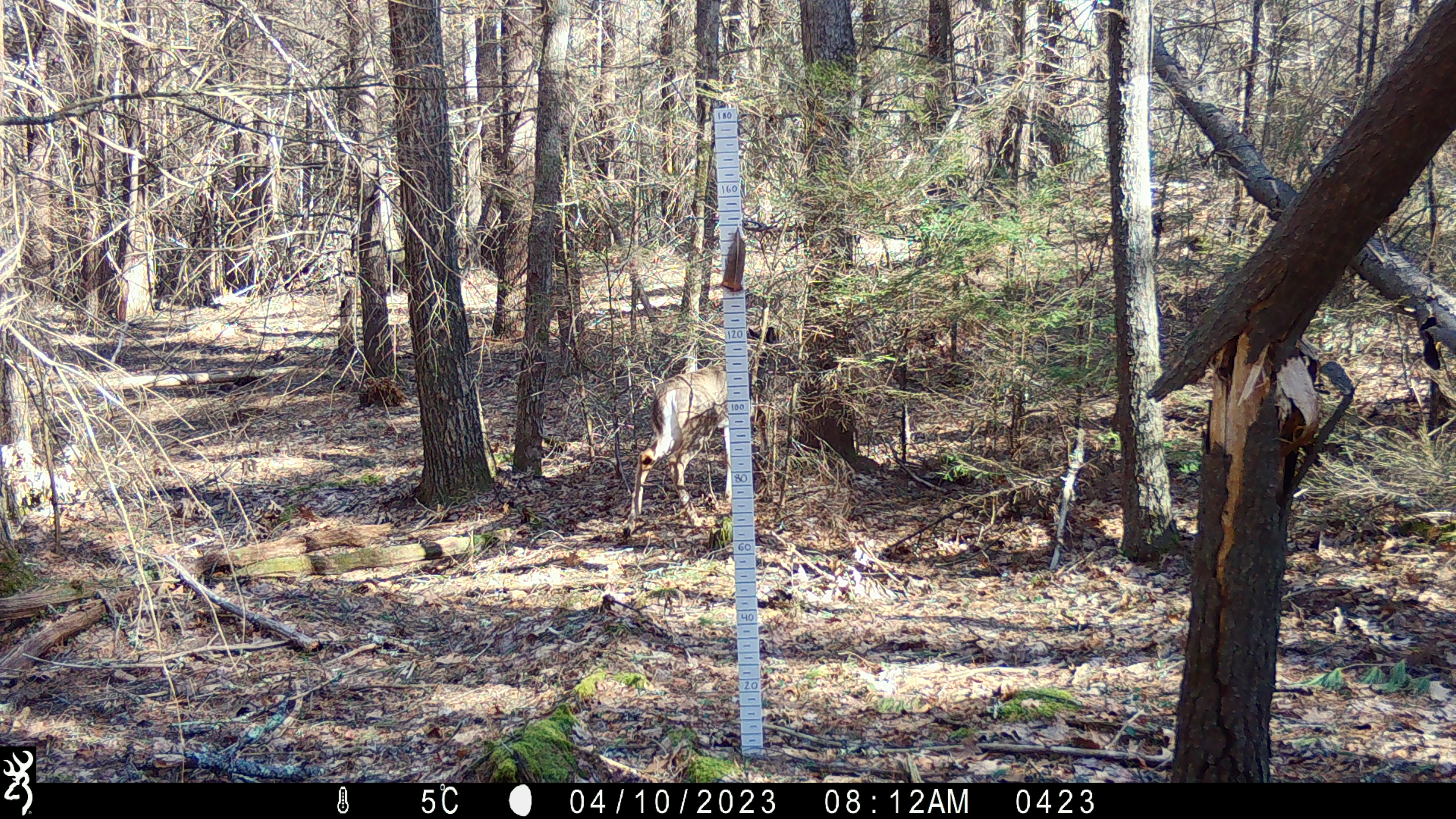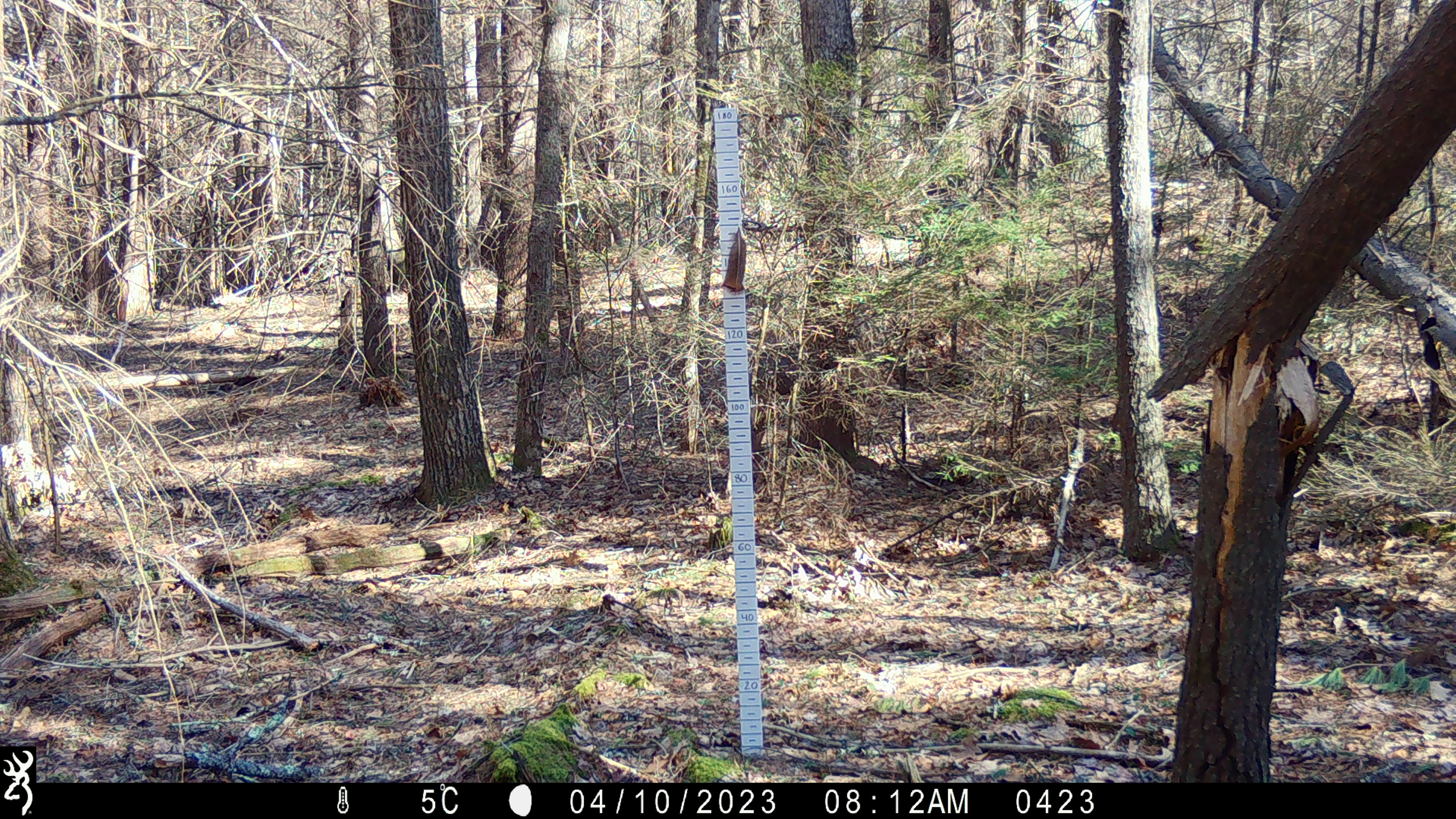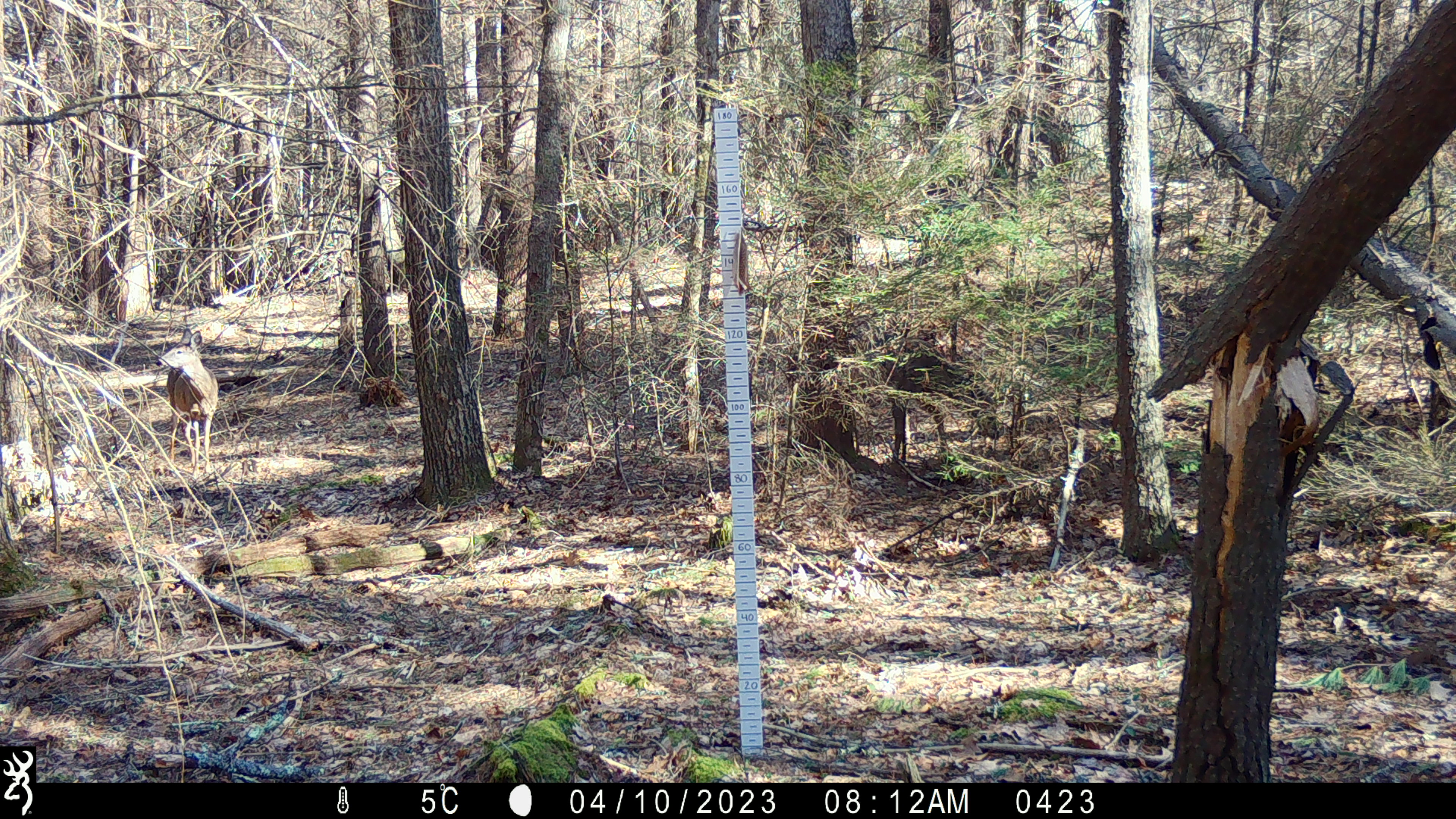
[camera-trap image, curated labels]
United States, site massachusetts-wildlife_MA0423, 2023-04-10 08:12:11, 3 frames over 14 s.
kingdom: Animalia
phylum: Chordata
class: Mammalia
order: Artiodactyla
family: Cervidae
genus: Odocoileus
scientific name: Odocoileus virginianus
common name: white-tailed deer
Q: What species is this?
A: White-tailed deer (Odocoileus virginianus).